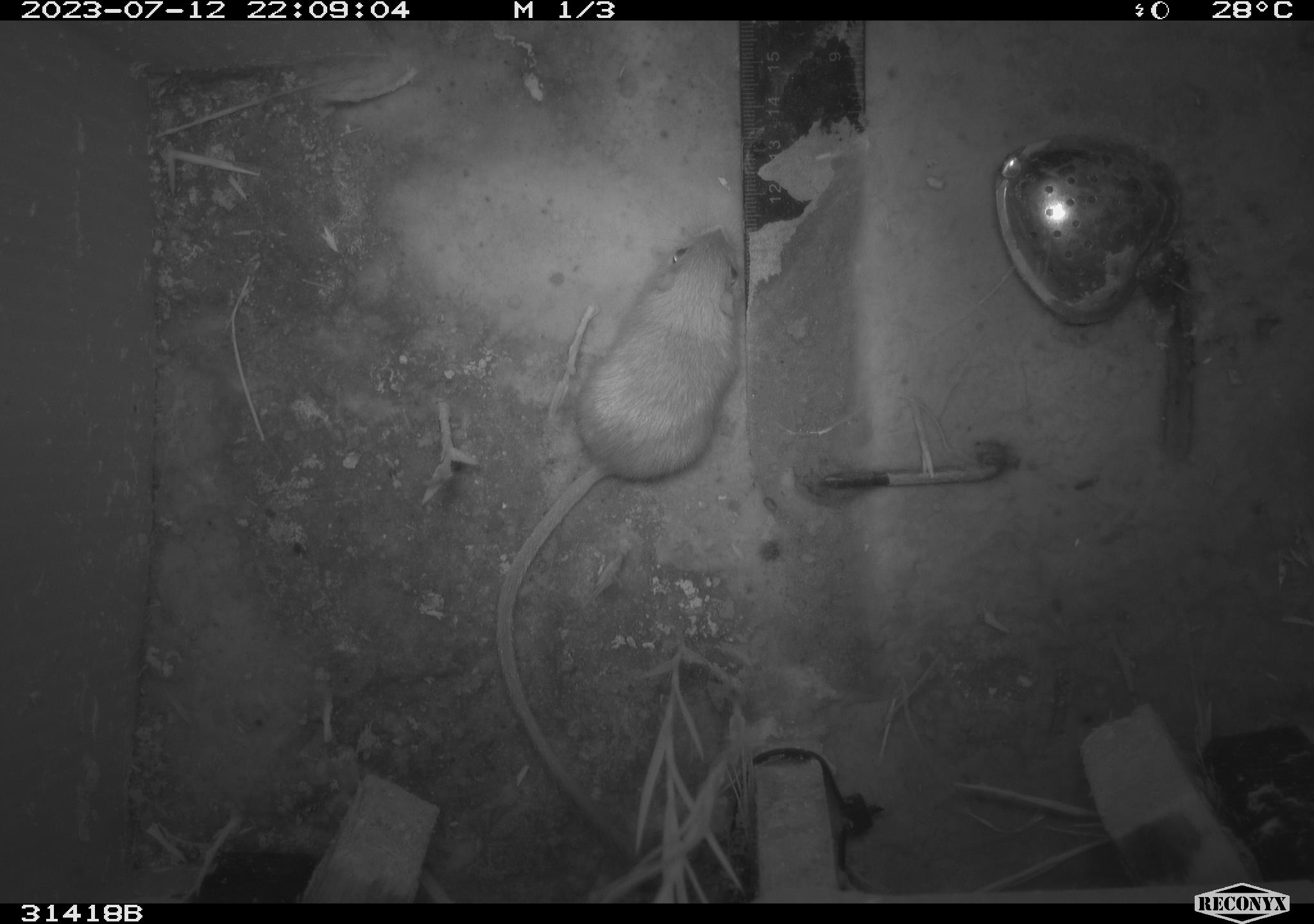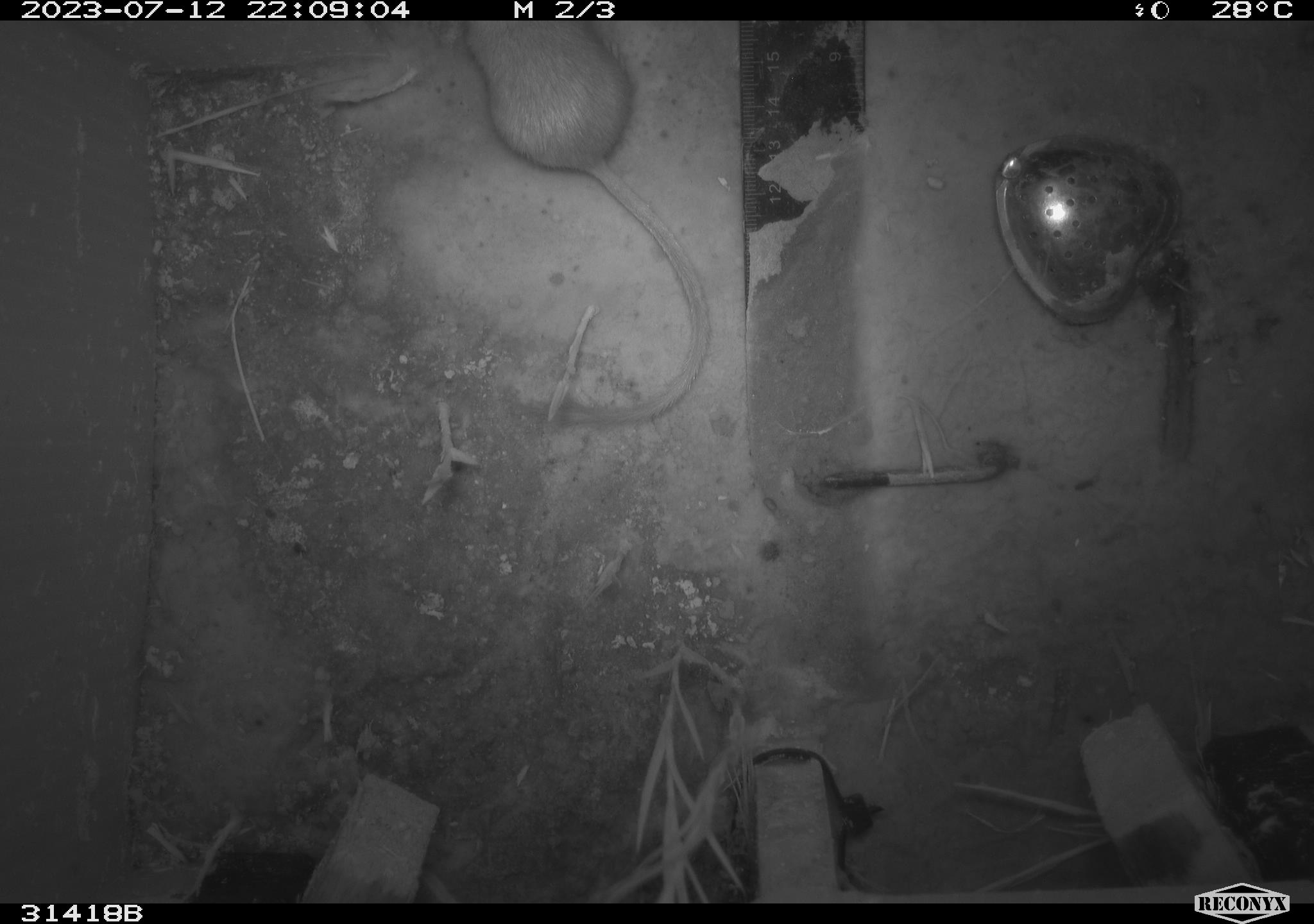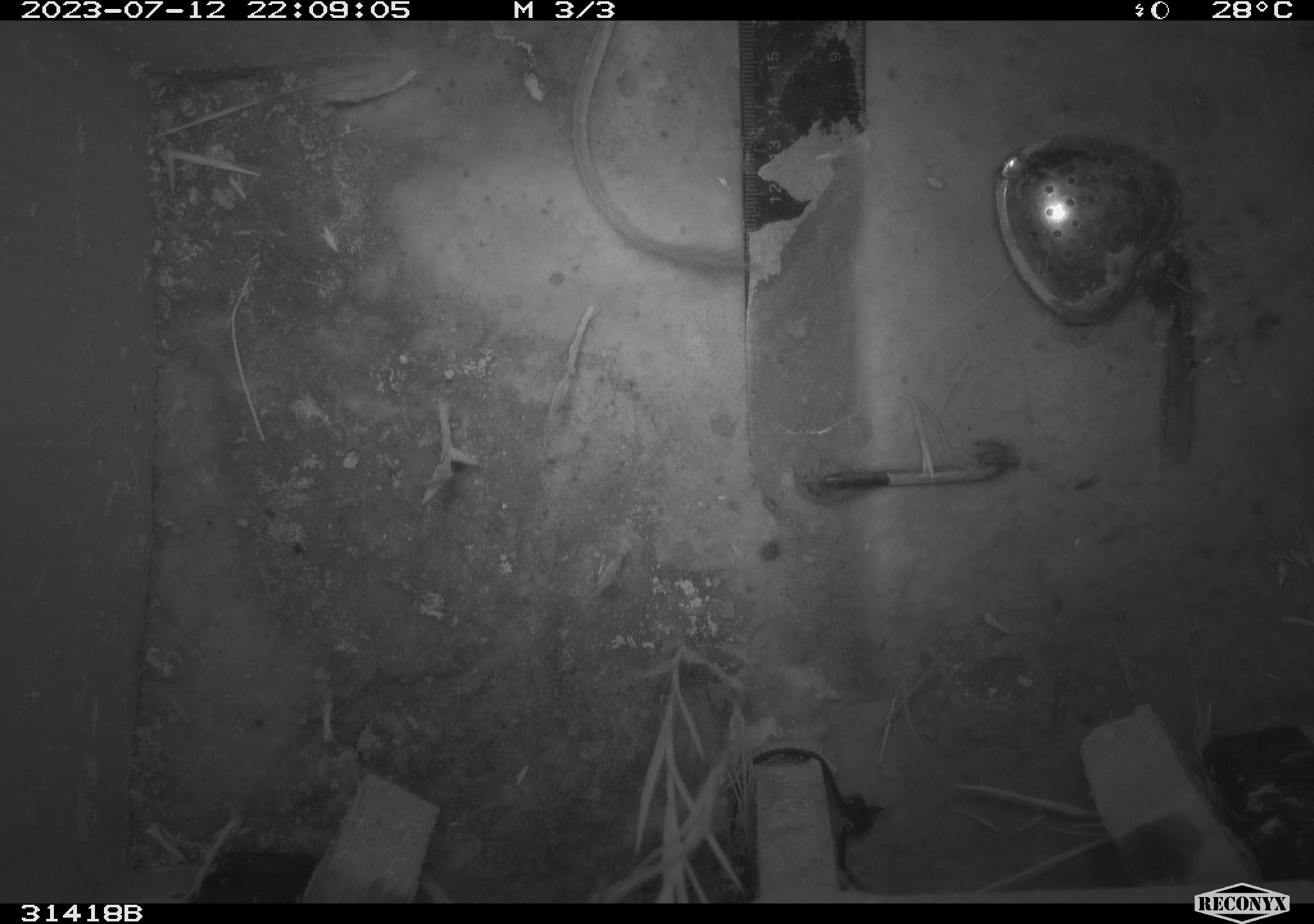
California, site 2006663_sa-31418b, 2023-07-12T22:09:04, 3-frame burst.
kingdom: Animalia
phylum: Chordata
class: Mammalia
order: Rodentia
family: Heteromyidae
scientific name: Heteromyidae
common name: kangaroo rats and pocket mice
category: heteromyidae family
Heteromyidae family (kangaroo rats and pocket mice) (Heteromyidae).